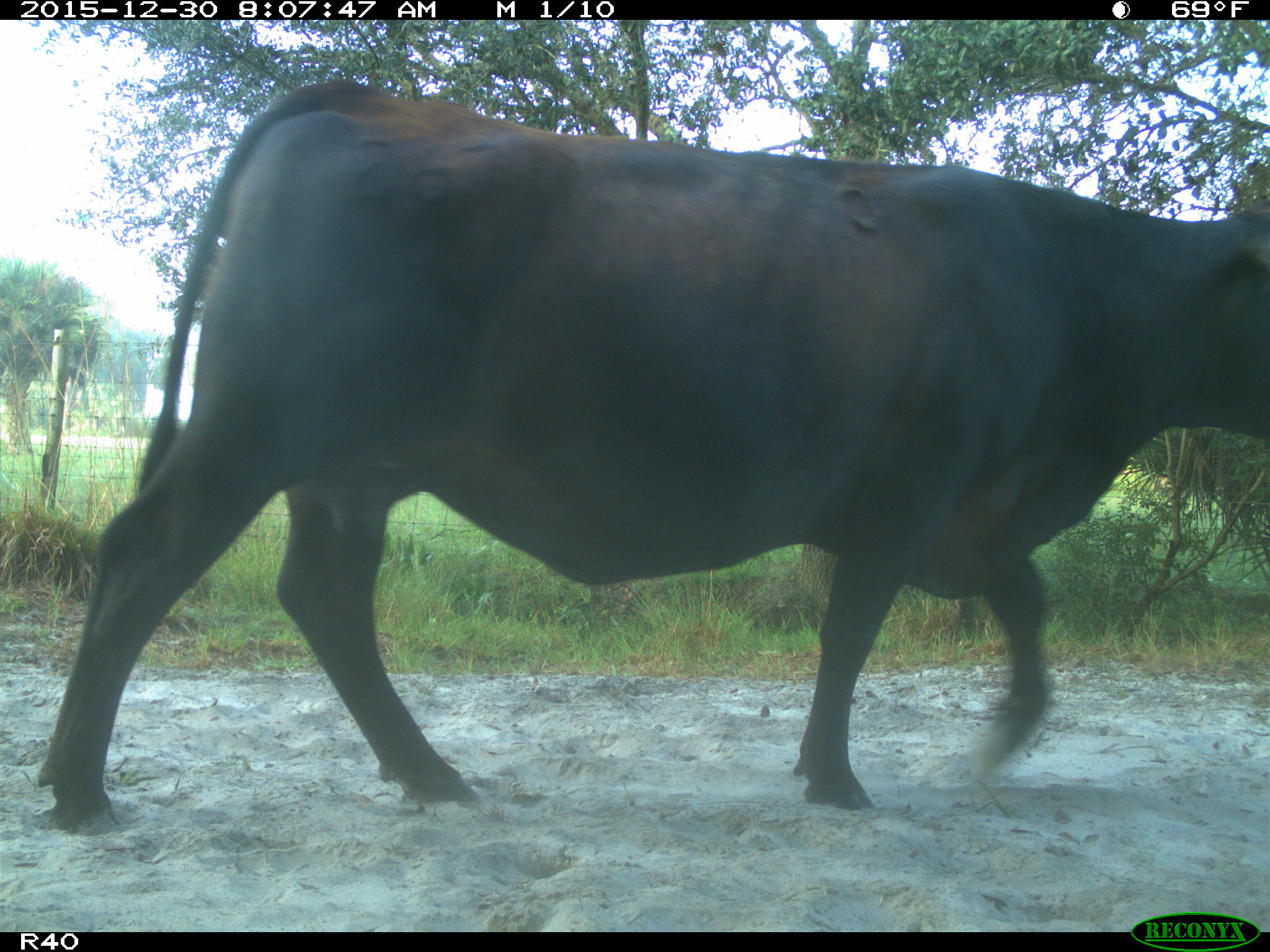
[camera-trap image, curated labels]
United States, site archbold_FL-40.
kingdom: Animalia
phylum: Chordata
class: Mammalia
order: Artiodactyla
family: Bovidae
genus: Bos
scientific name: Bos taurus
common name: domestic cow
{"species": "Bos taurus (domestic cow)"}